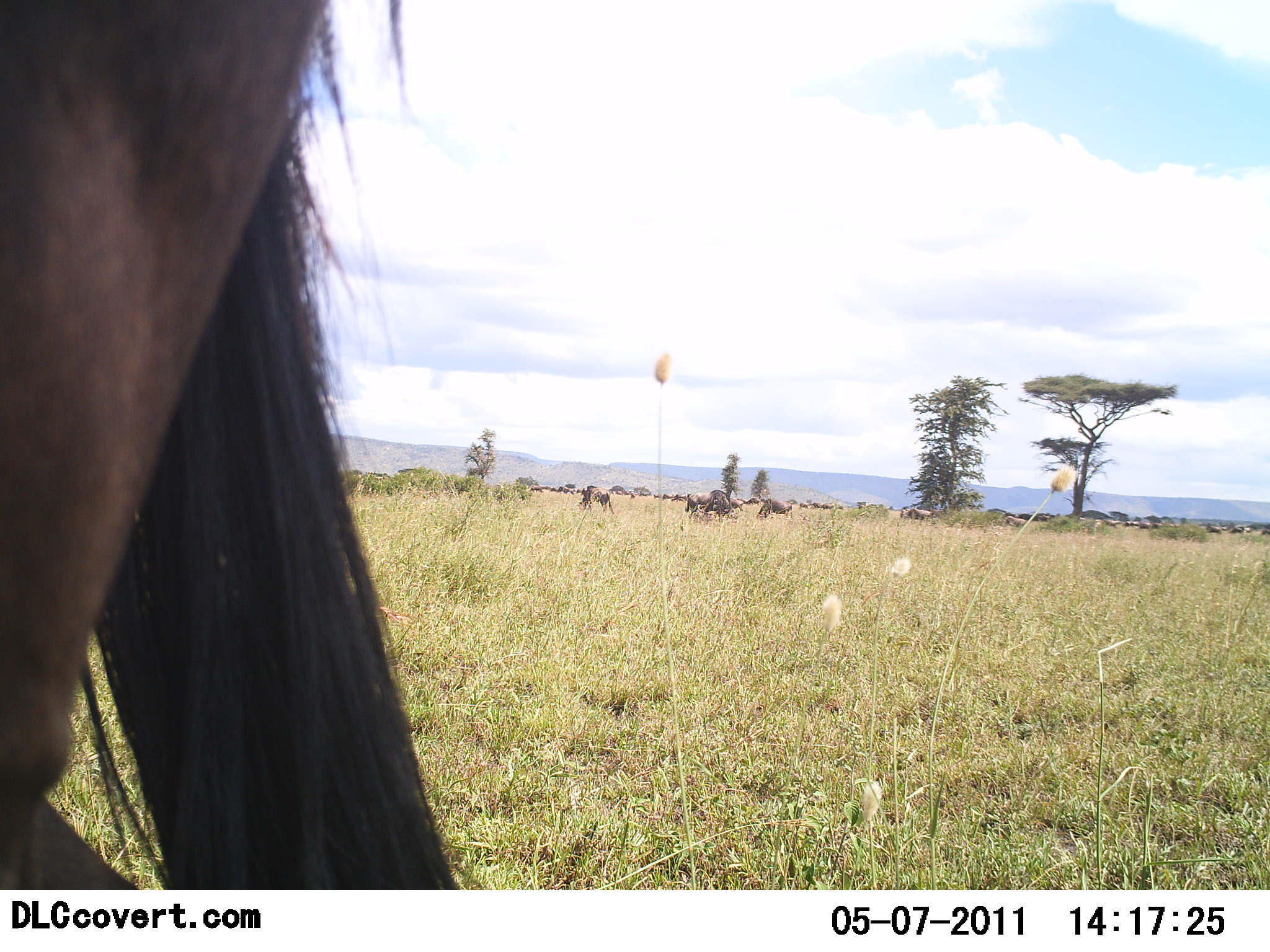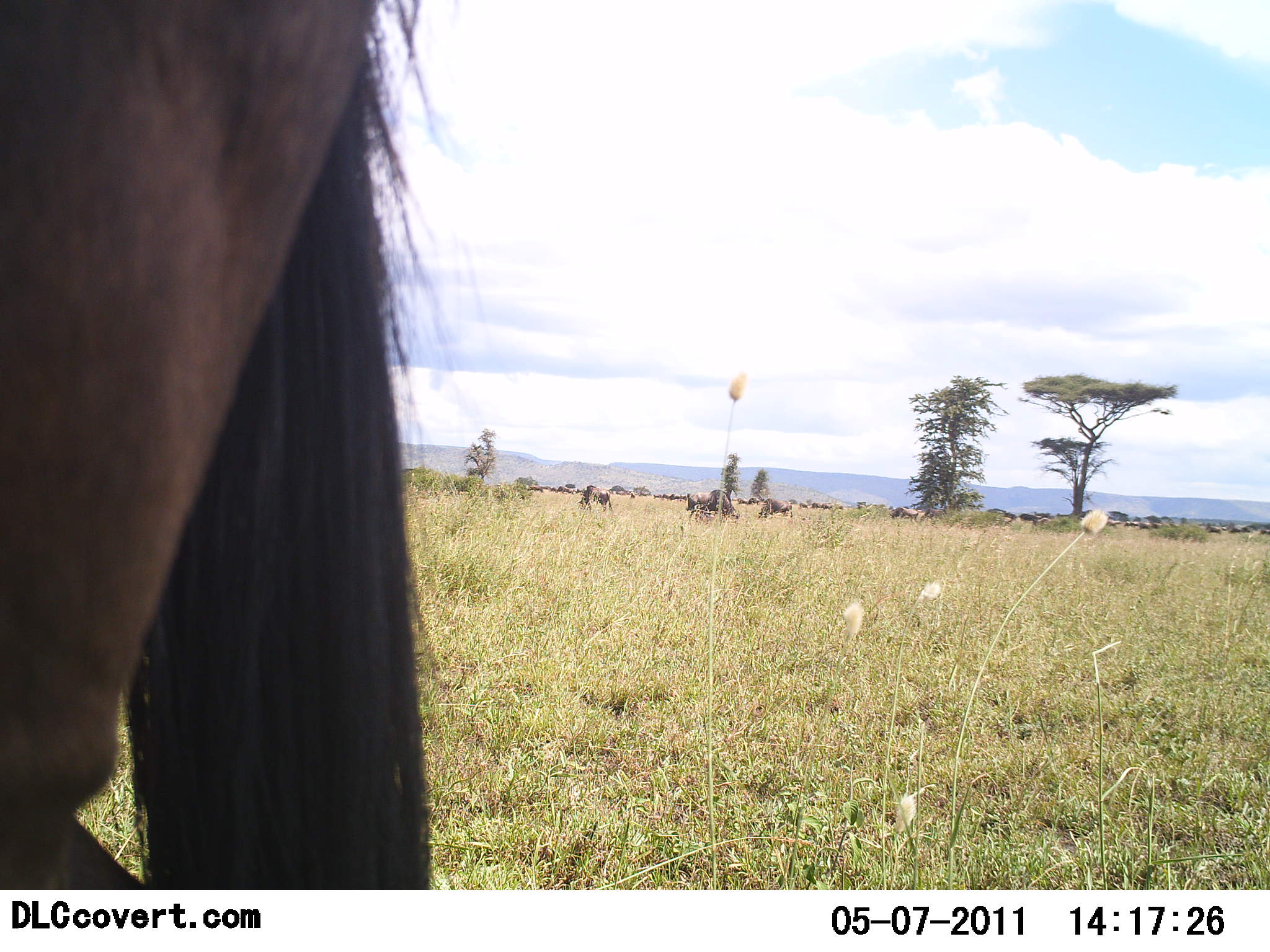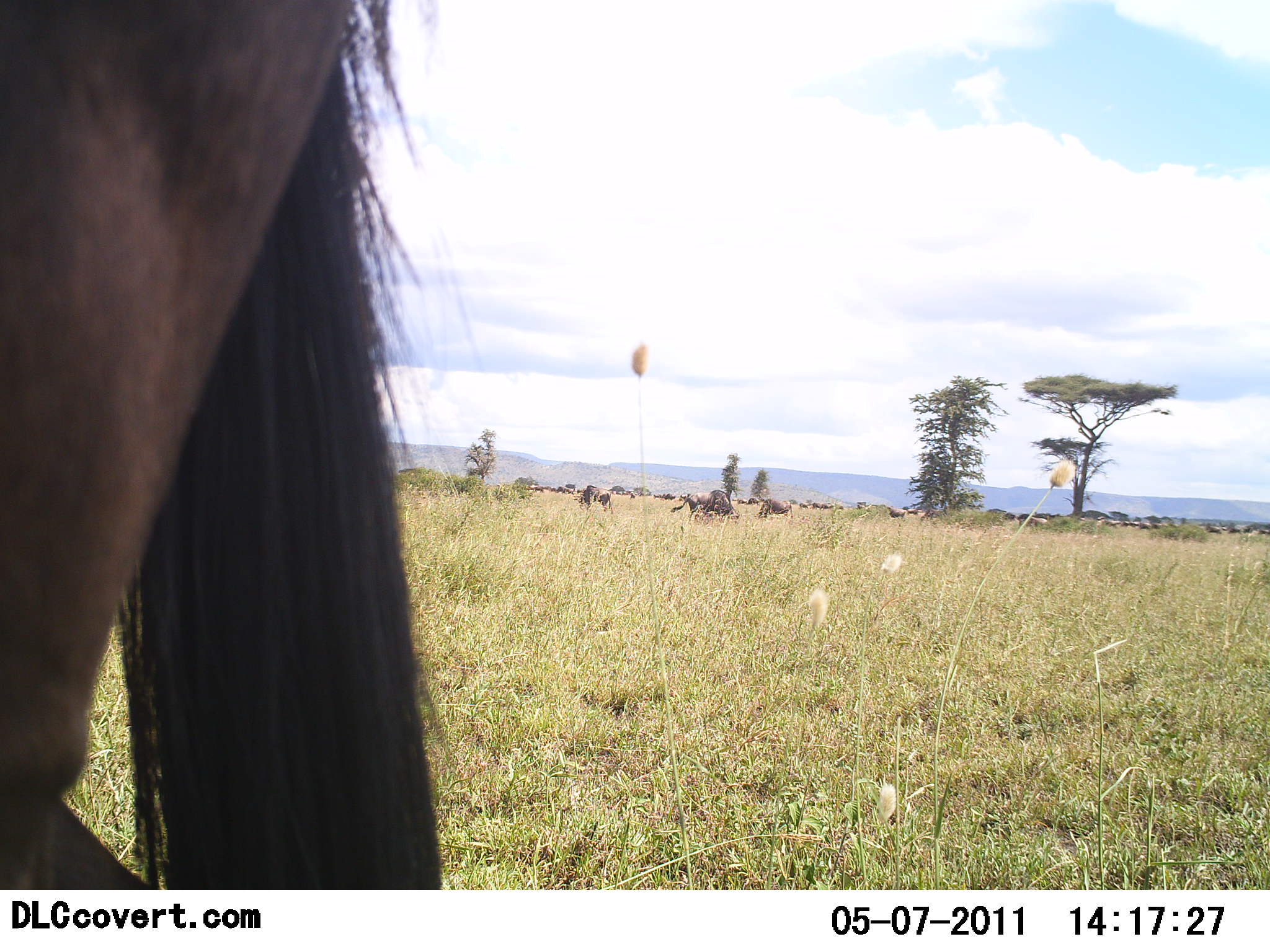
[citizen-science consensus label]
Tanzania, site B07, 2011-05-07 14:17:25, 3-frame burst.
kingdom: Animalia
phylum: Chordata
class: Mammalia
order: Artiodactyla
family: Bovidae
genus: Connochaetes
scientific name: Connochaetes taurinus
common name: blue wildebeest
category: wildebeest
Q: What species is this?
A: Wildebeest (blue wildebeest) (Connochaetes taurinus).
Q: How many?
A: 7.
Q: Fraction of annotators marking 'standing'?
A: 69%.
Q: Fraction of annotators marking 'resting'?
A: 0%.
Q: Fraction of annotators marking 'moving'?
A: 8%.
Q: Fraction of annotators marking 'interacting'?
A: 0%.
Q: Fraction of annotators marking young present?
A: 0%.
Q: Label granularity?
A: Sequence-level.